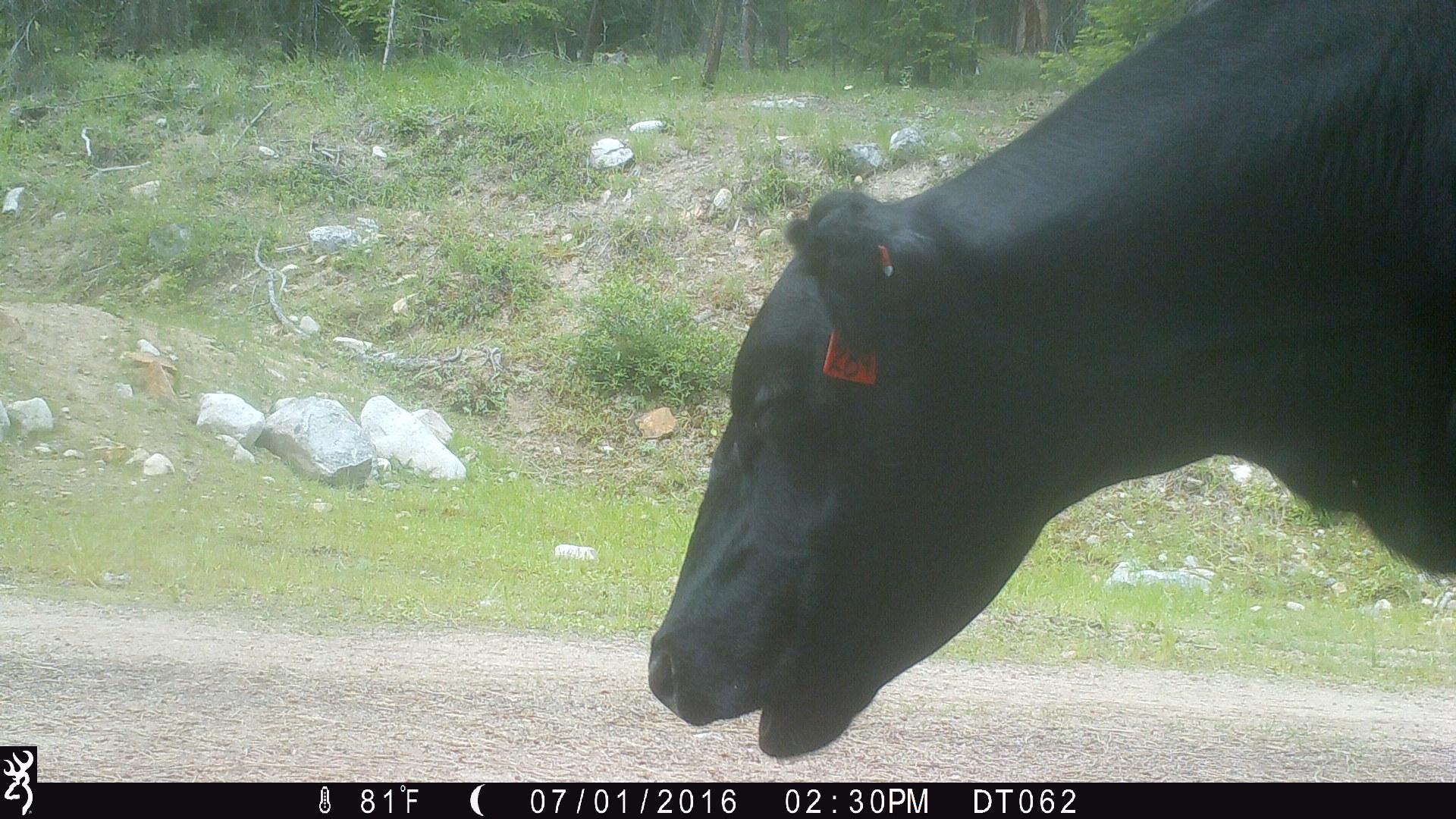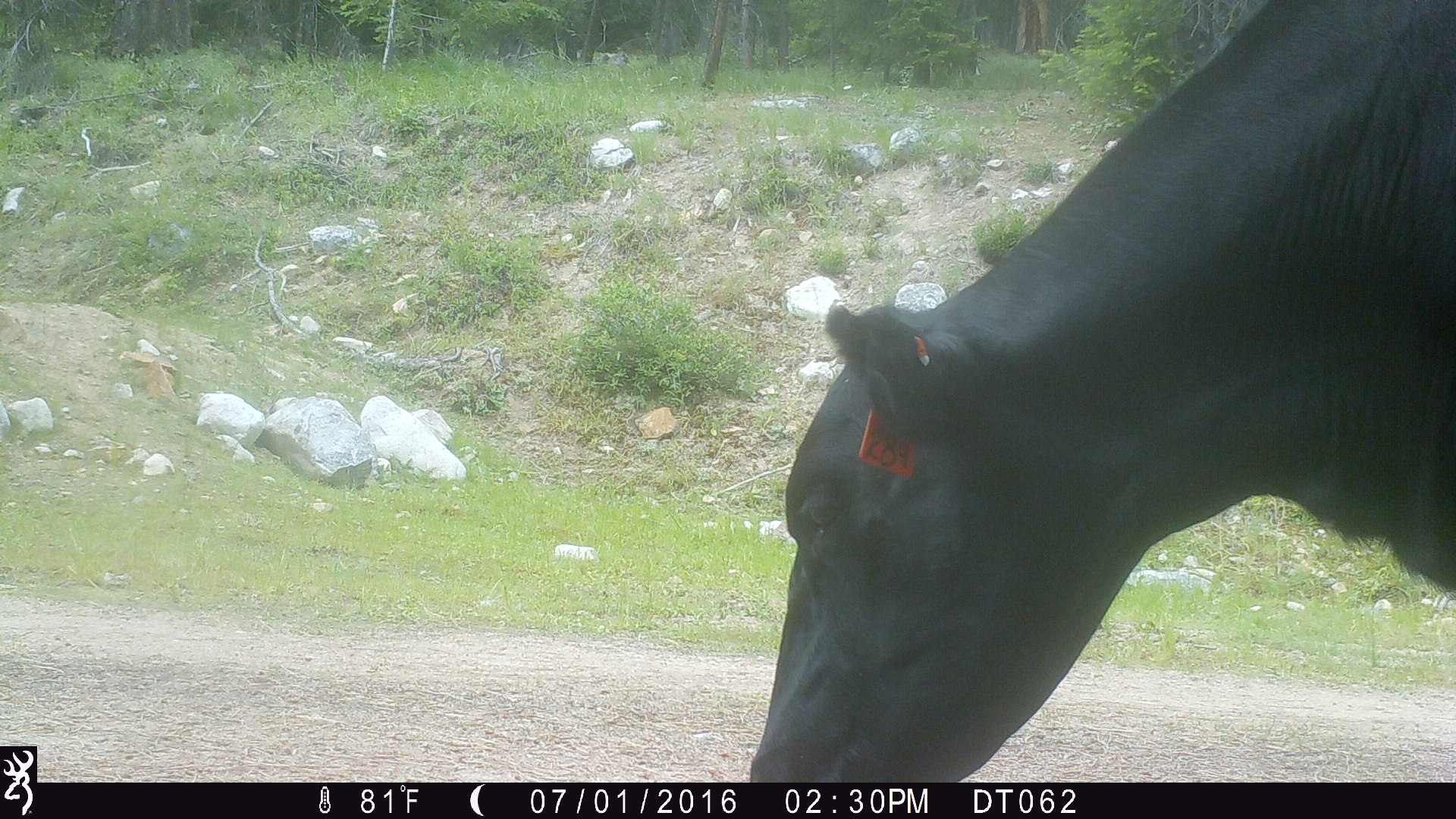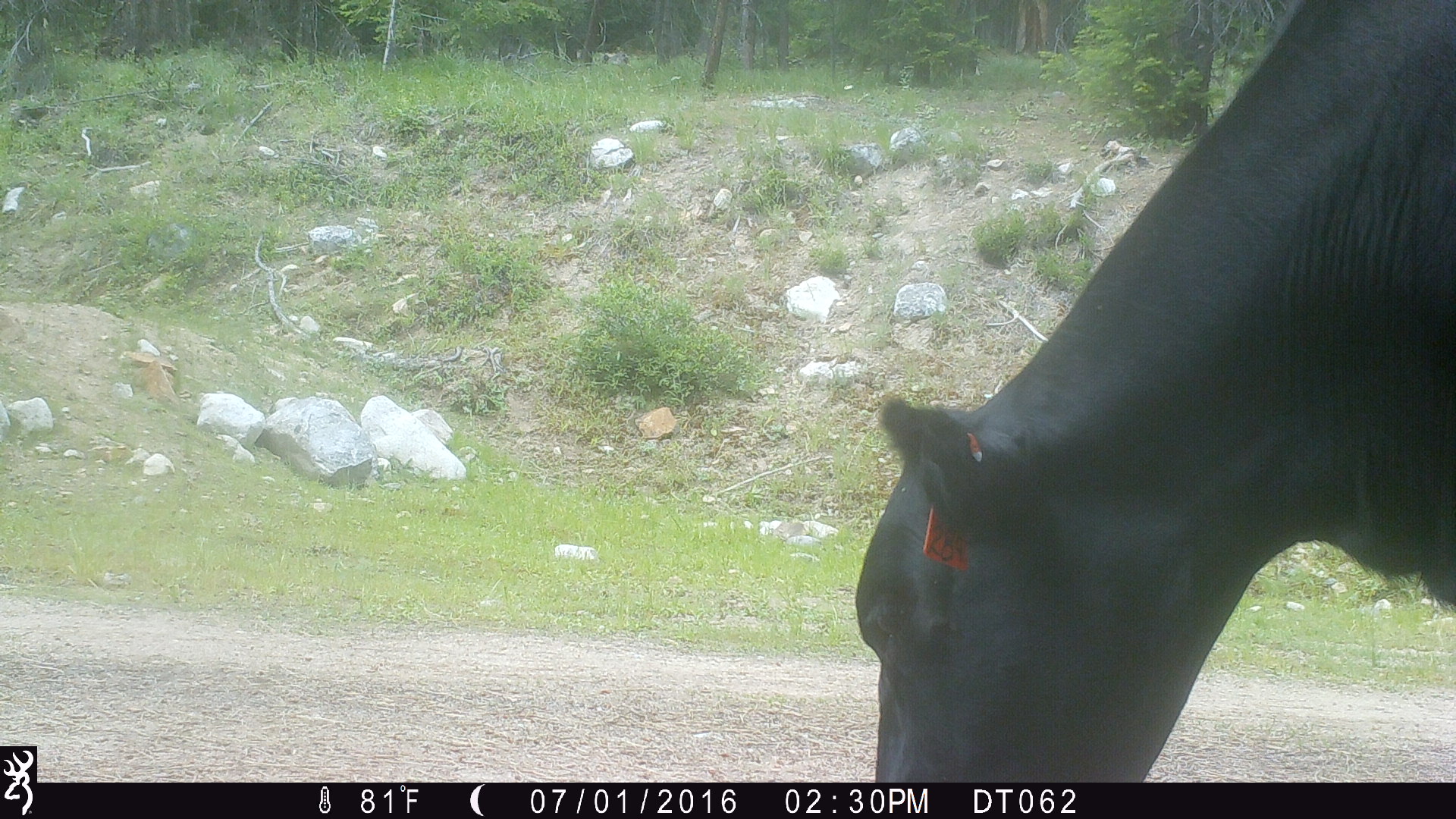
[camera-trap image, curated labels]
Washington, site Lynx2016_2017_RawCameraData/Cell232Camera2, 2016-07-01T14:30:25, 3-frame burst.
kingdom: Animalia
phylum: Chordata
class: Mammalia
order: Artiodactyla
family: Bovidae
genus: Bos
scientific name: Bos taurus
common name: domestic cattle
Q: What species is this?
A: Domestic cattle (Bos taurus).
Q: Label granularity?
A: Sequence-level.